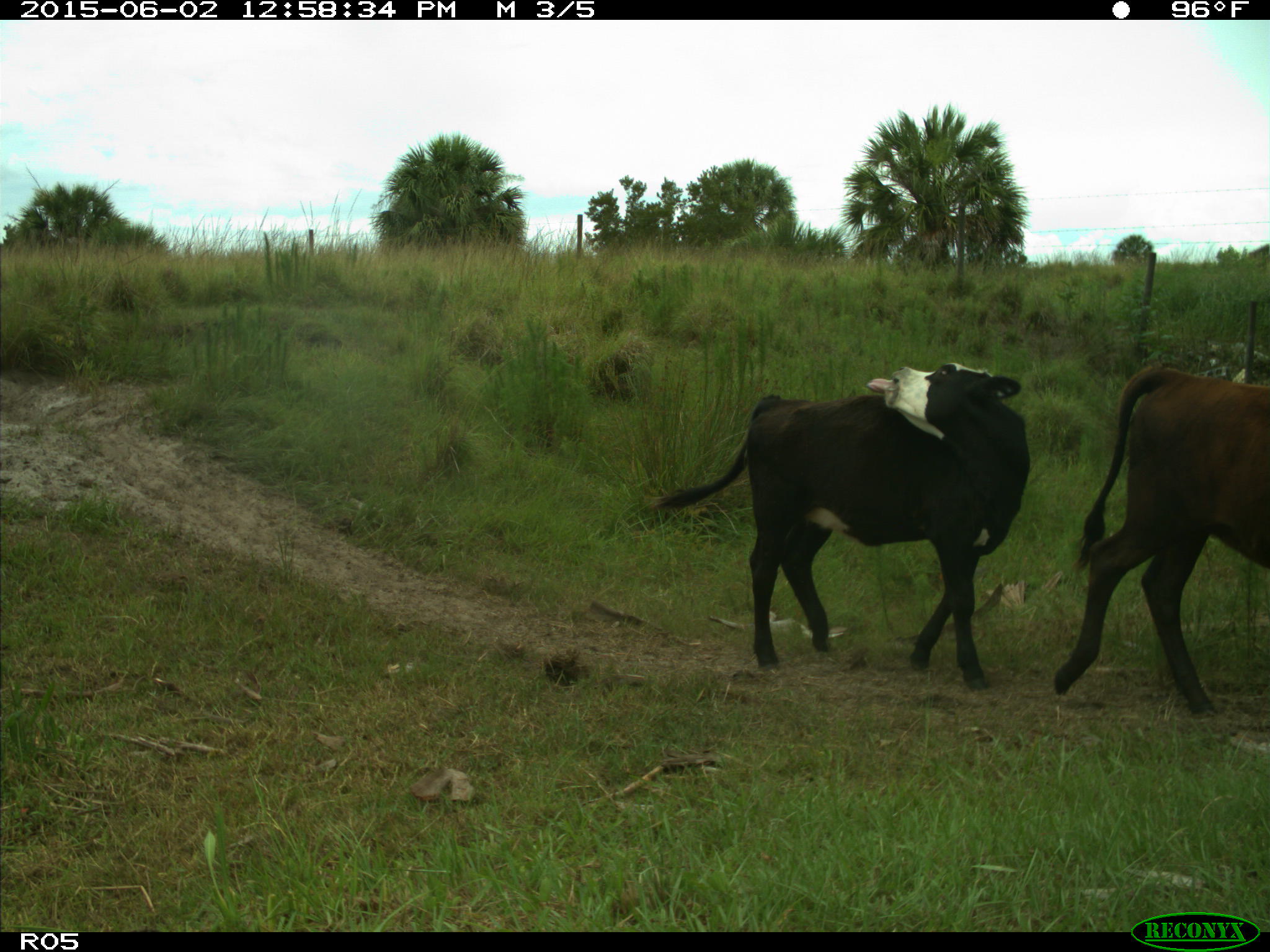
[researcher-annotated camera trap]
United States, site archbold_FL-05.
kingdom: Animalia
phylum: Chordata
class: Mammalia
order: Artiodactyla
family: Bovidae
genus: Bos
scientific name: Bos taurus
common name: domestic cow